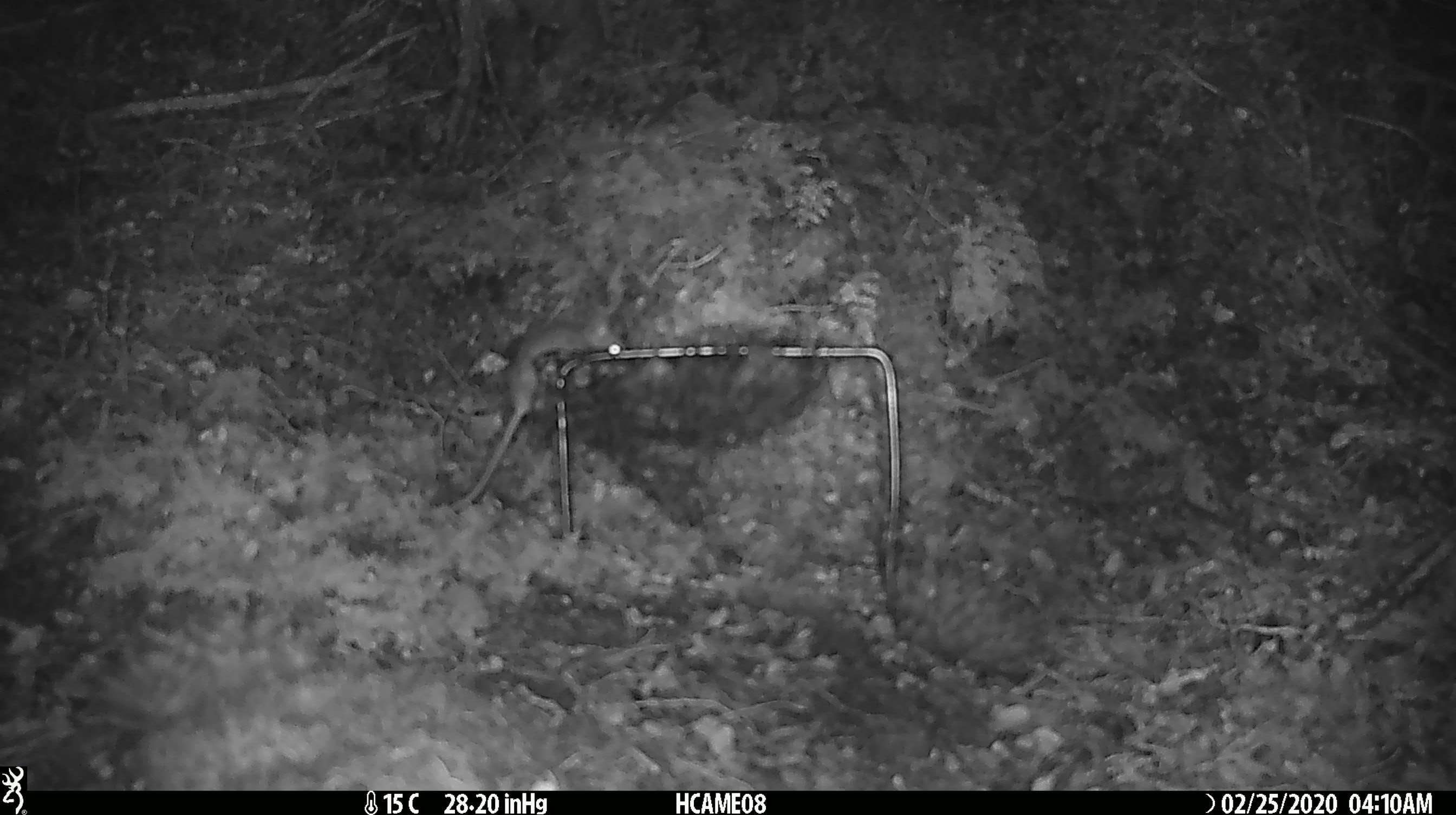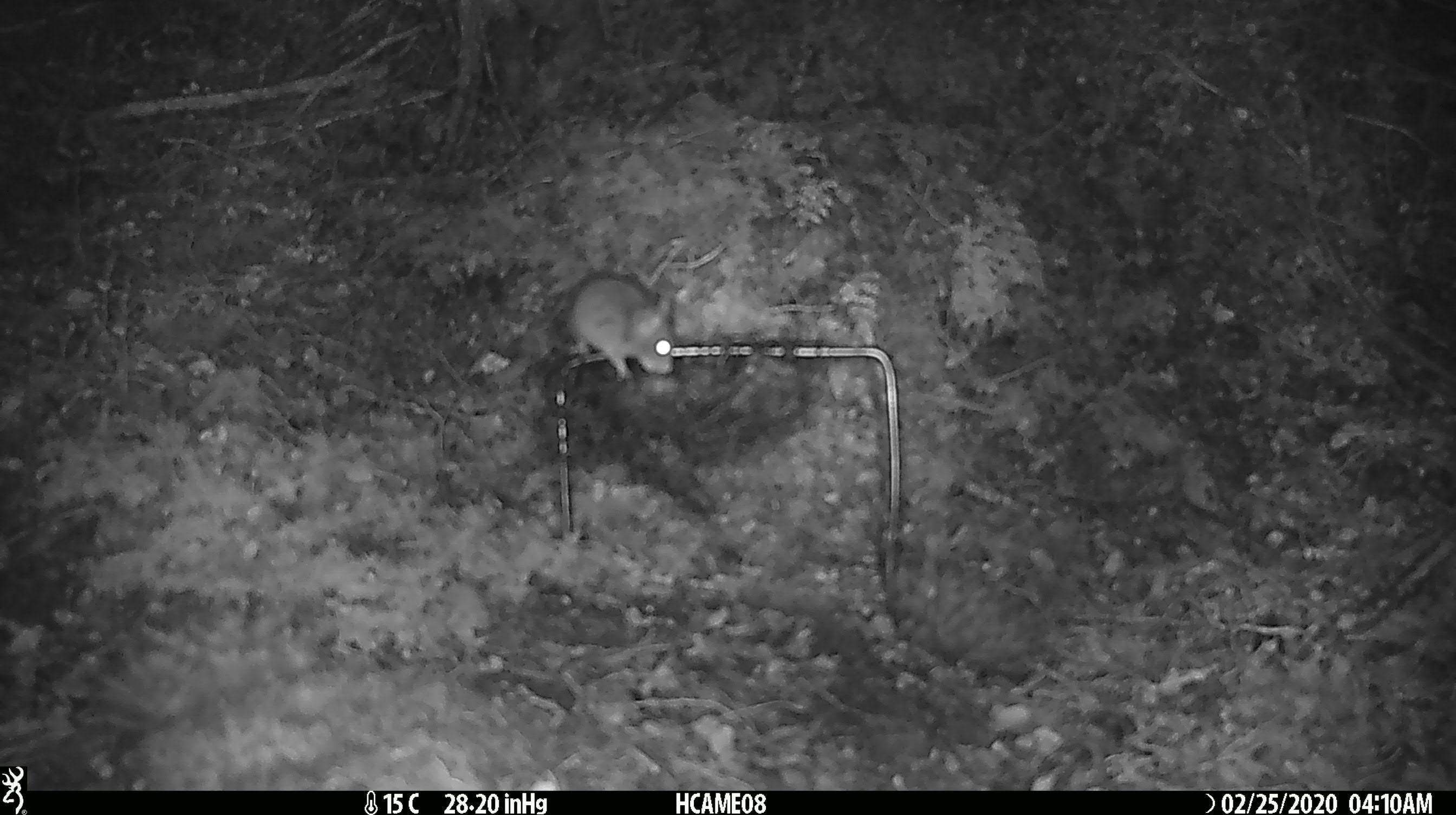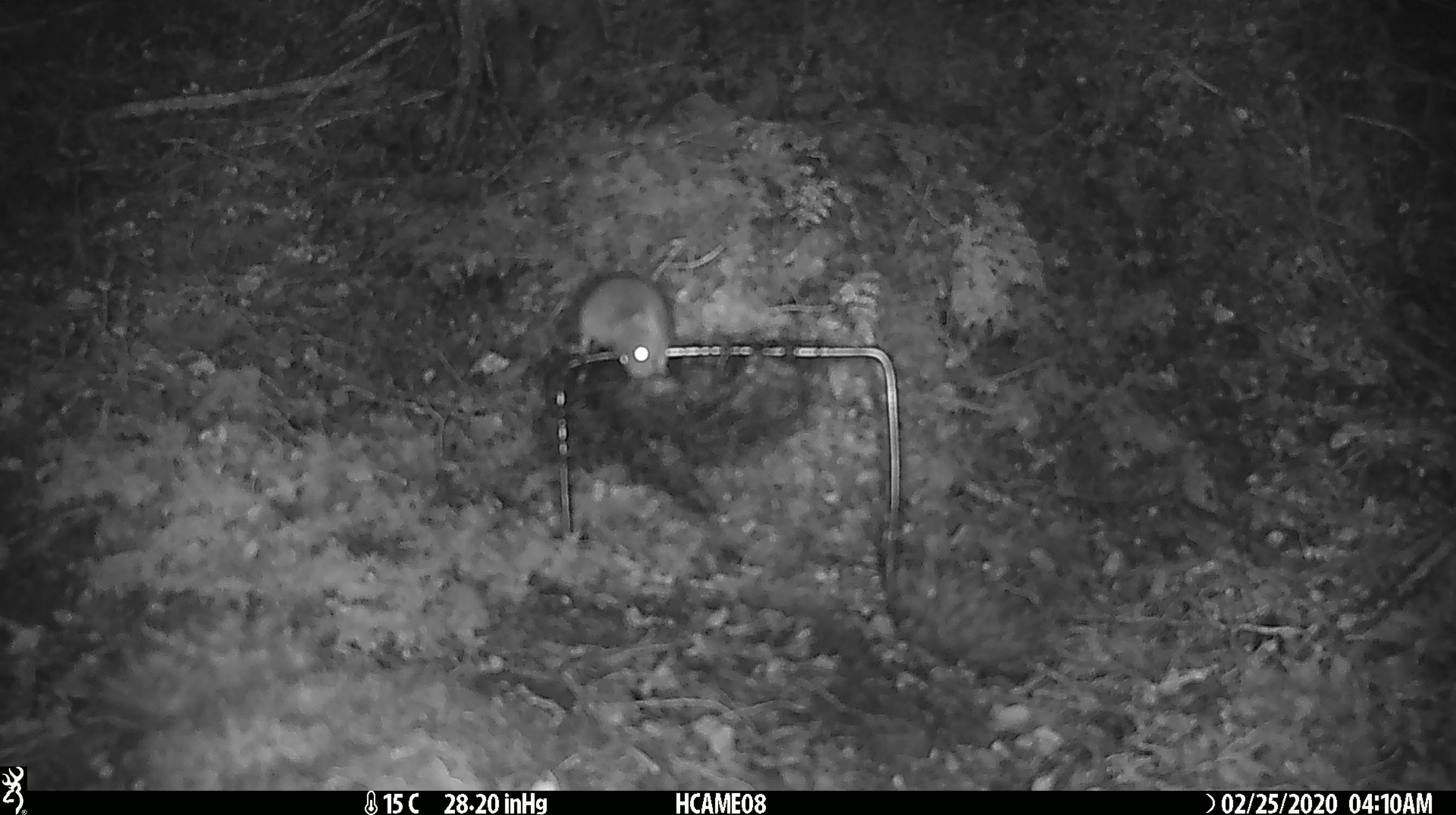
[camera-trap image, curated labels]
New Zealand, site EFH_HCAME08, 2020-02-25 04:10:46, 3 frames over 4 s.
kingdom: Animalia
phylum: Chordata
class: Mammalia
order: Rodentia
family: Muridae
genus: Mus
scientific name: Mus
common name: mouse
Mouse (Mus).